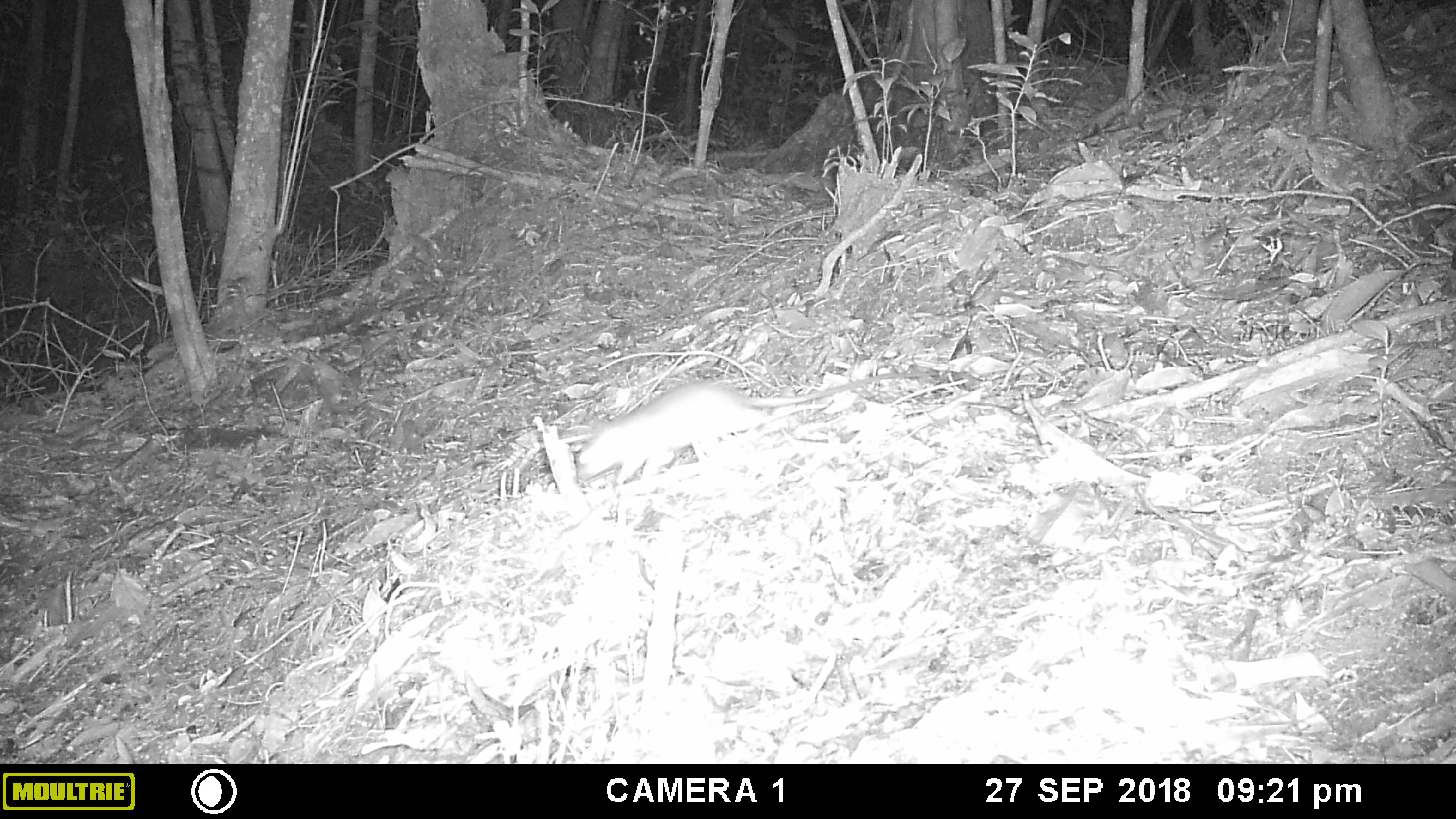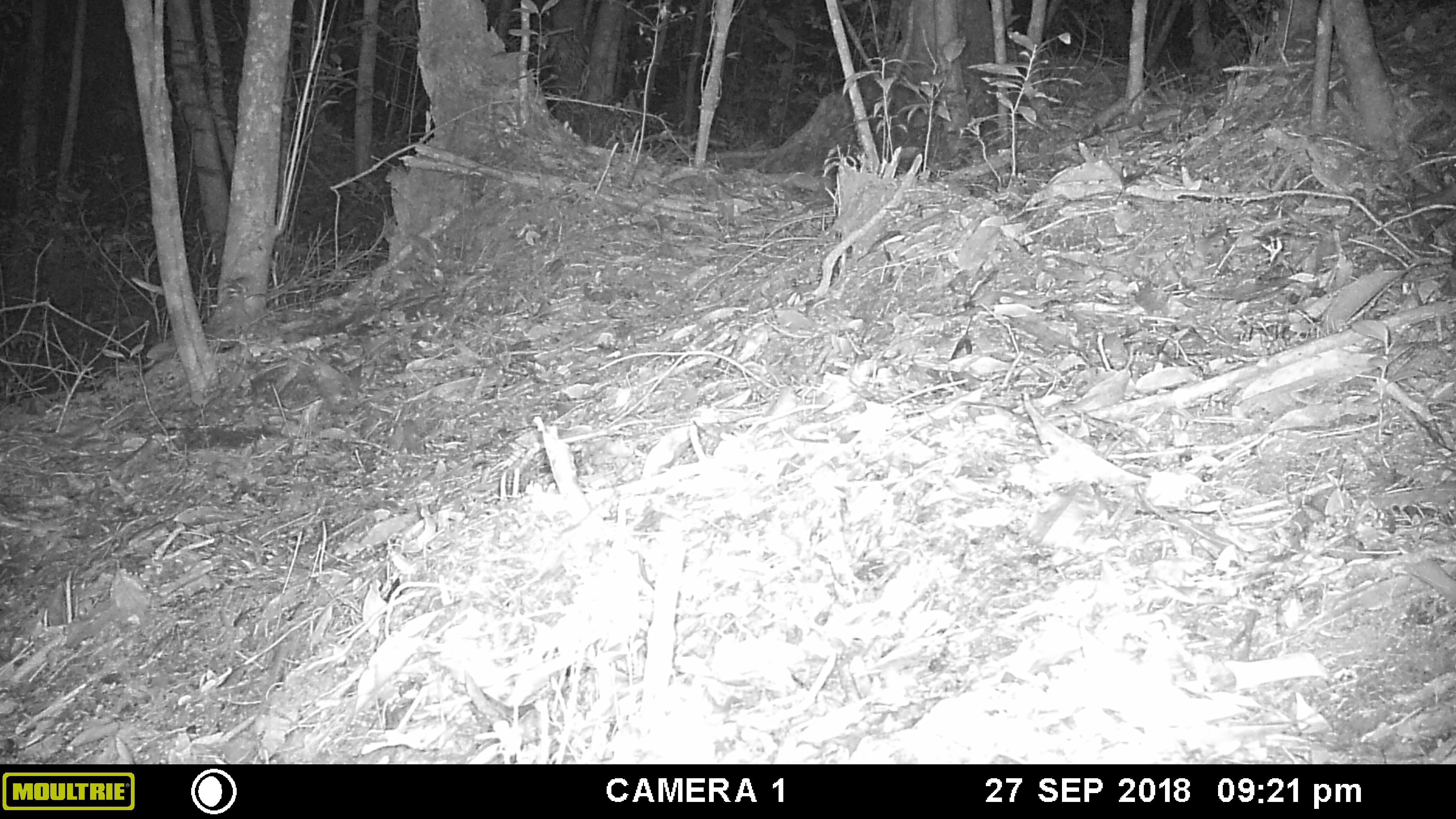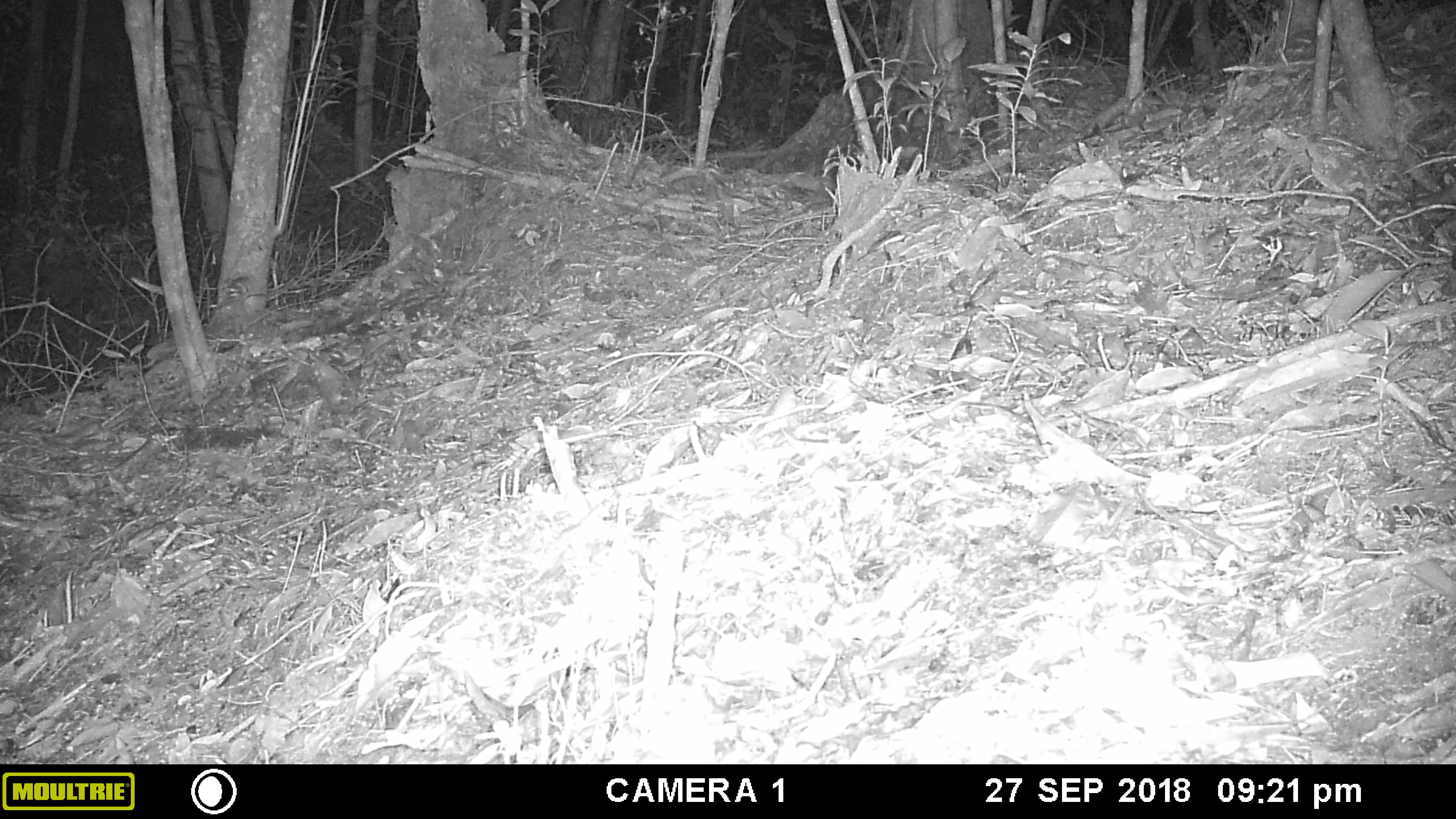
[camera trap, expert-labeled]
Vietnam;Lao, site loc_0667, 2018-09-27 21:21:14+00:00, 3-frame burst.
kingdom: Animalia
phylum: Chordata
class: Mammalia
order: Rodentia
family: Muridae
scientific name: Muridae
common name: old-world mice and rats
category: unidentified murid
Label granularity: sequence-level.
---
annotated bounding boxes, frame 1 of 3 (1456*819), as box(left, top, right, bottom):
unidentified murid: box(574, 371, 934, 483)